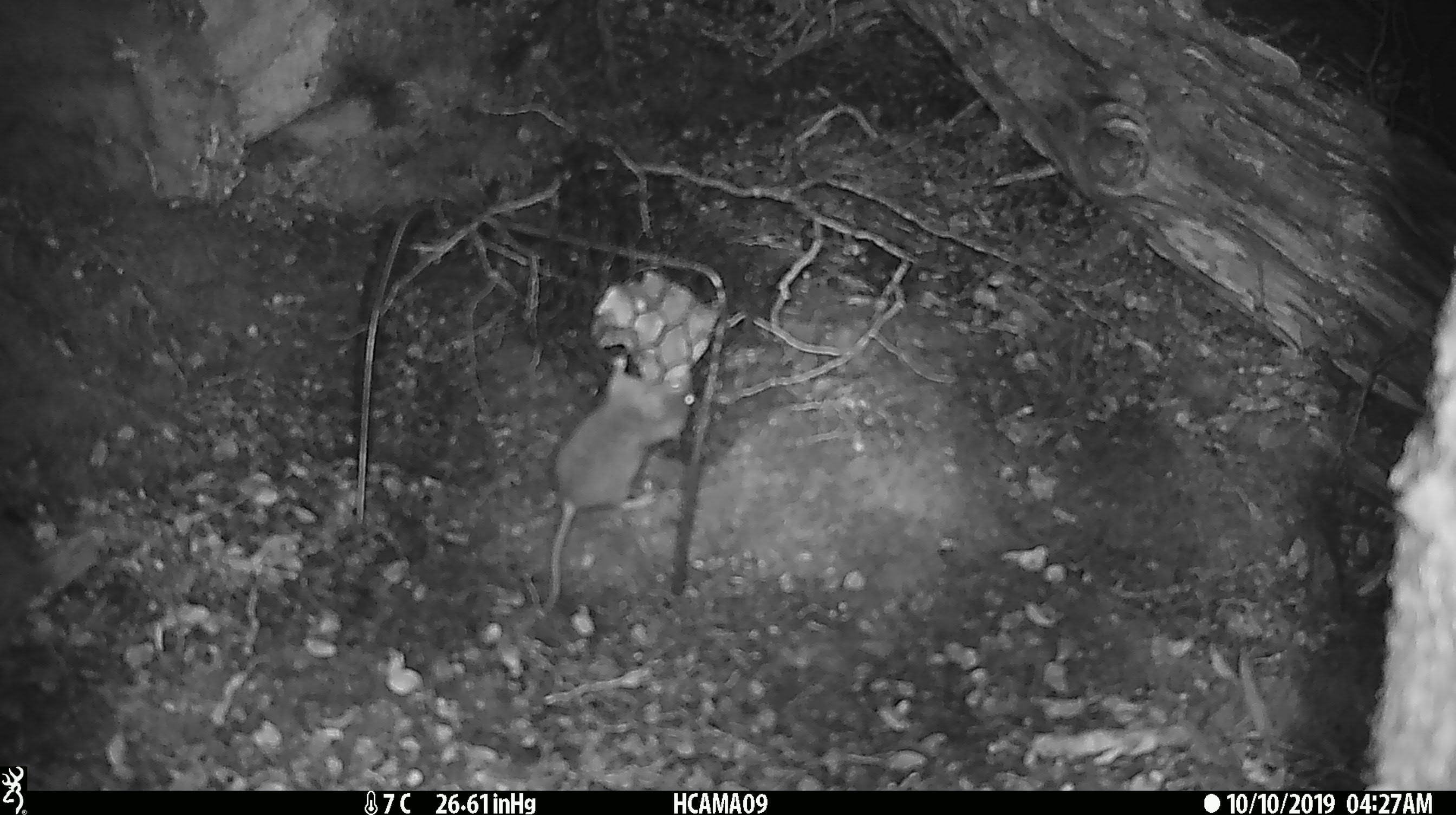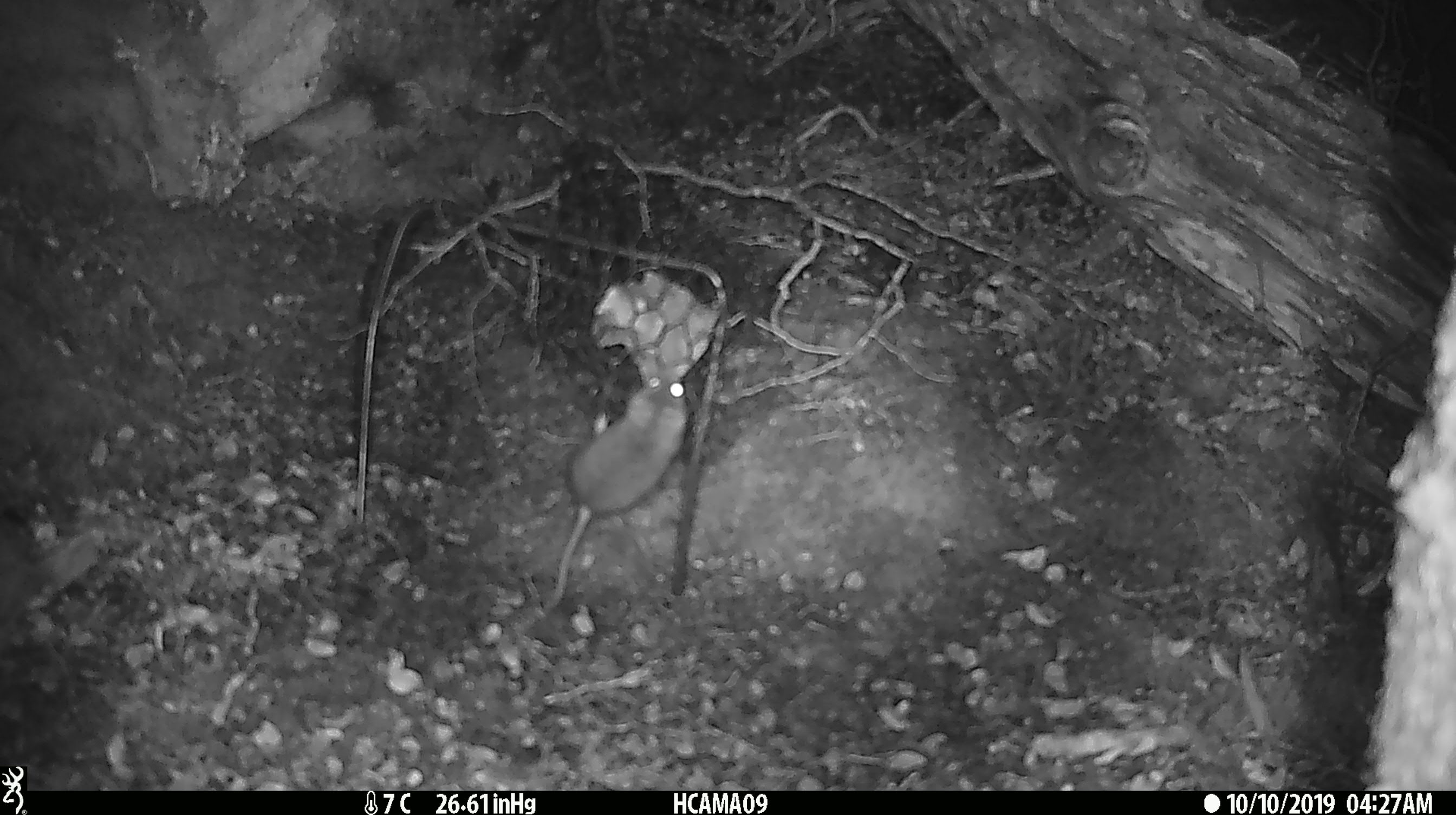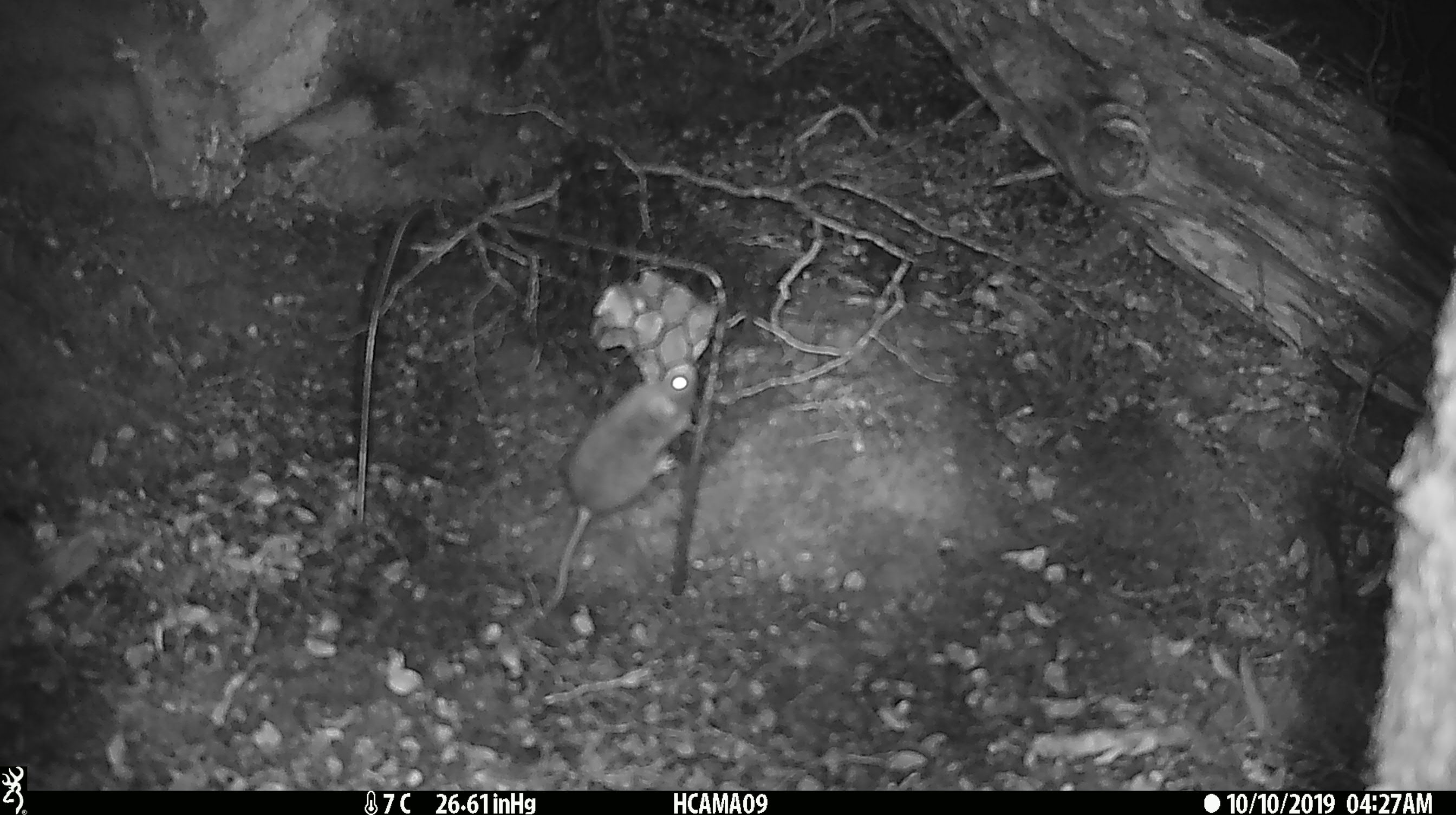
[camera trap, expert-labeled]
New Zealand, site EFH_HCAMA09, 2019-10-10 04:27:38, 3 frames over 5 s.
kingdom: Animalia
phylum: Chordata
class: Mammalia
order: Rodentia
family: Muridae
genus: Mus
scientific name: Mus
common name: mouse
Mouse (Mus).